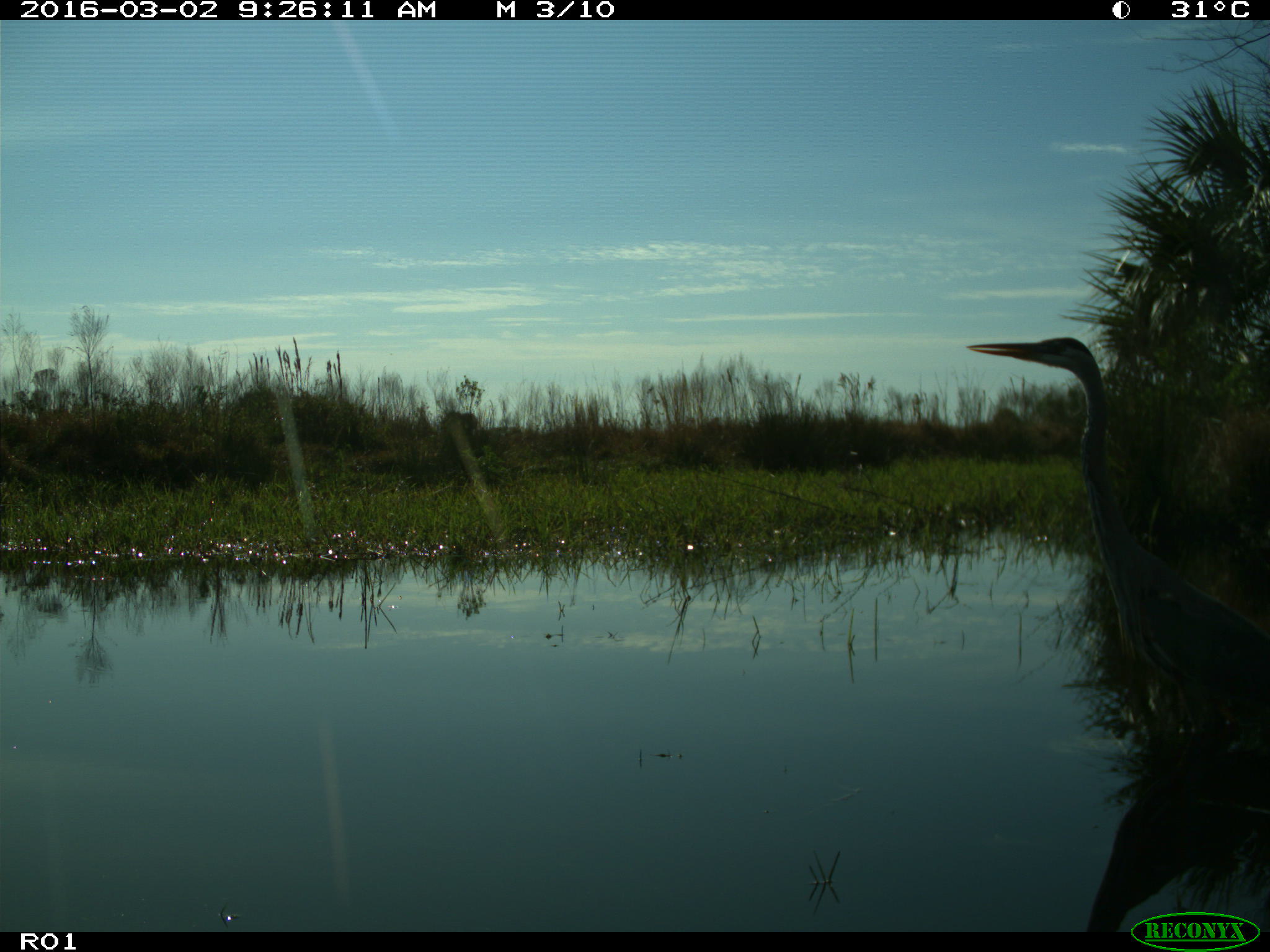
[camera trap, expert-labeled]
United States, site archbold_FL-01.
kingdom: Animalia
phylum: Chordata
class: Aves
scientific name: Aves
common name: birds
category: unidentified bird